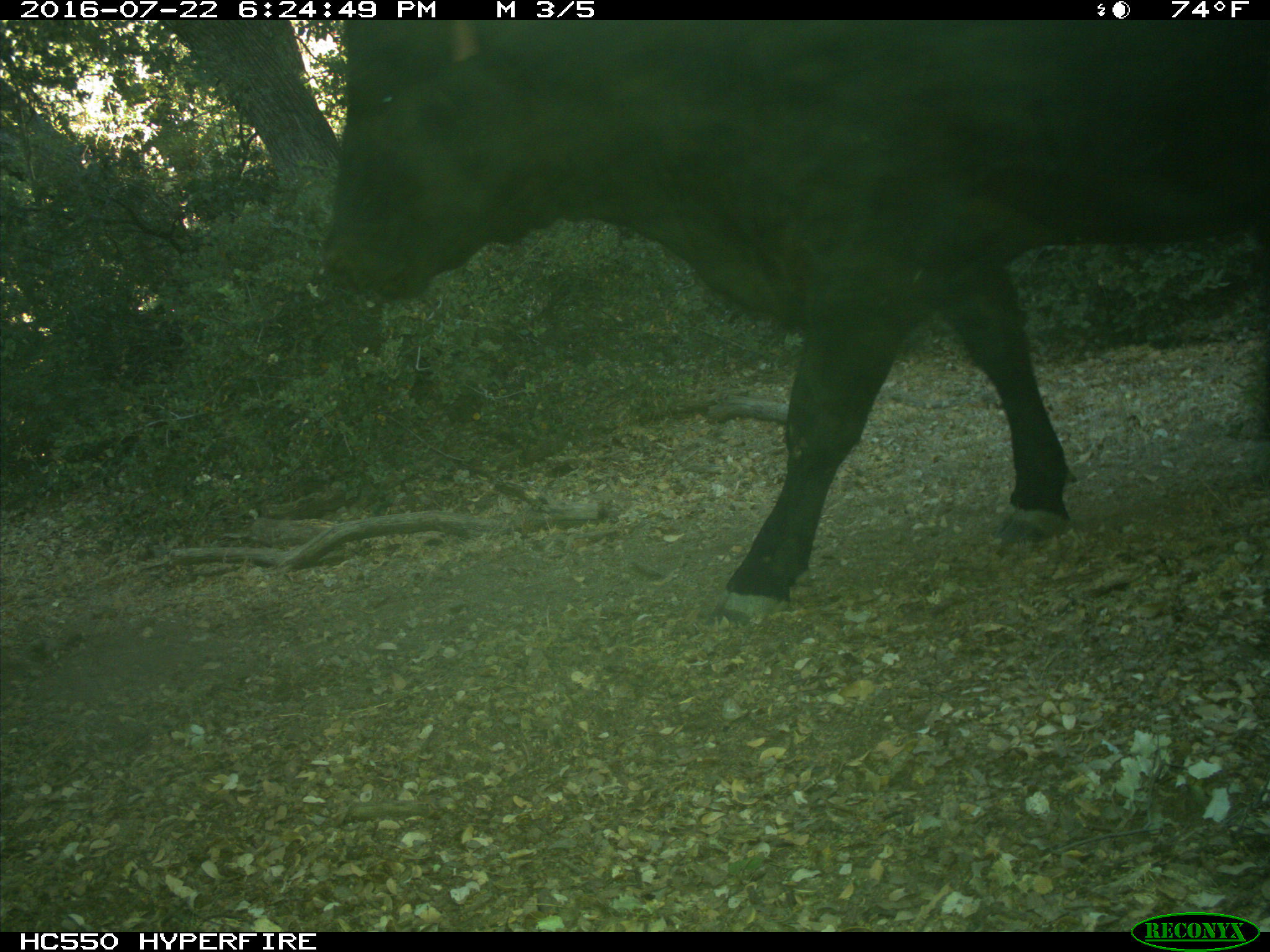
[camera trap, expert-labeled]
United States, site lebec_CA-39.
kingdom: Animalia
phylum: Chordata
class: Mammalia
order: Artiodactyla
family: Bovidae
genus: Bos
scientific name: Bos taurus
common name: domestic cow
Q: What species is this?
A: Bos taurus (domestic cow).